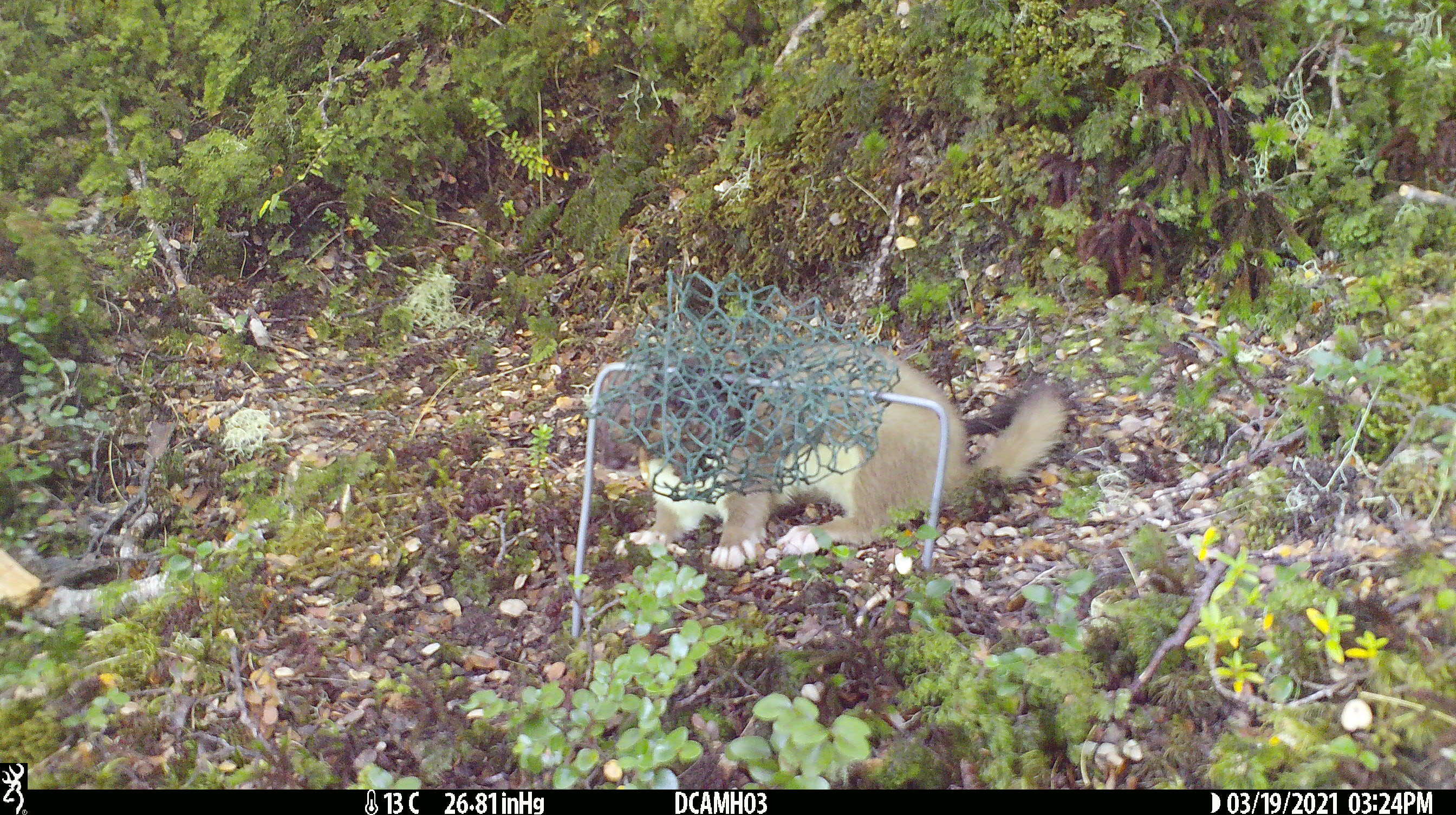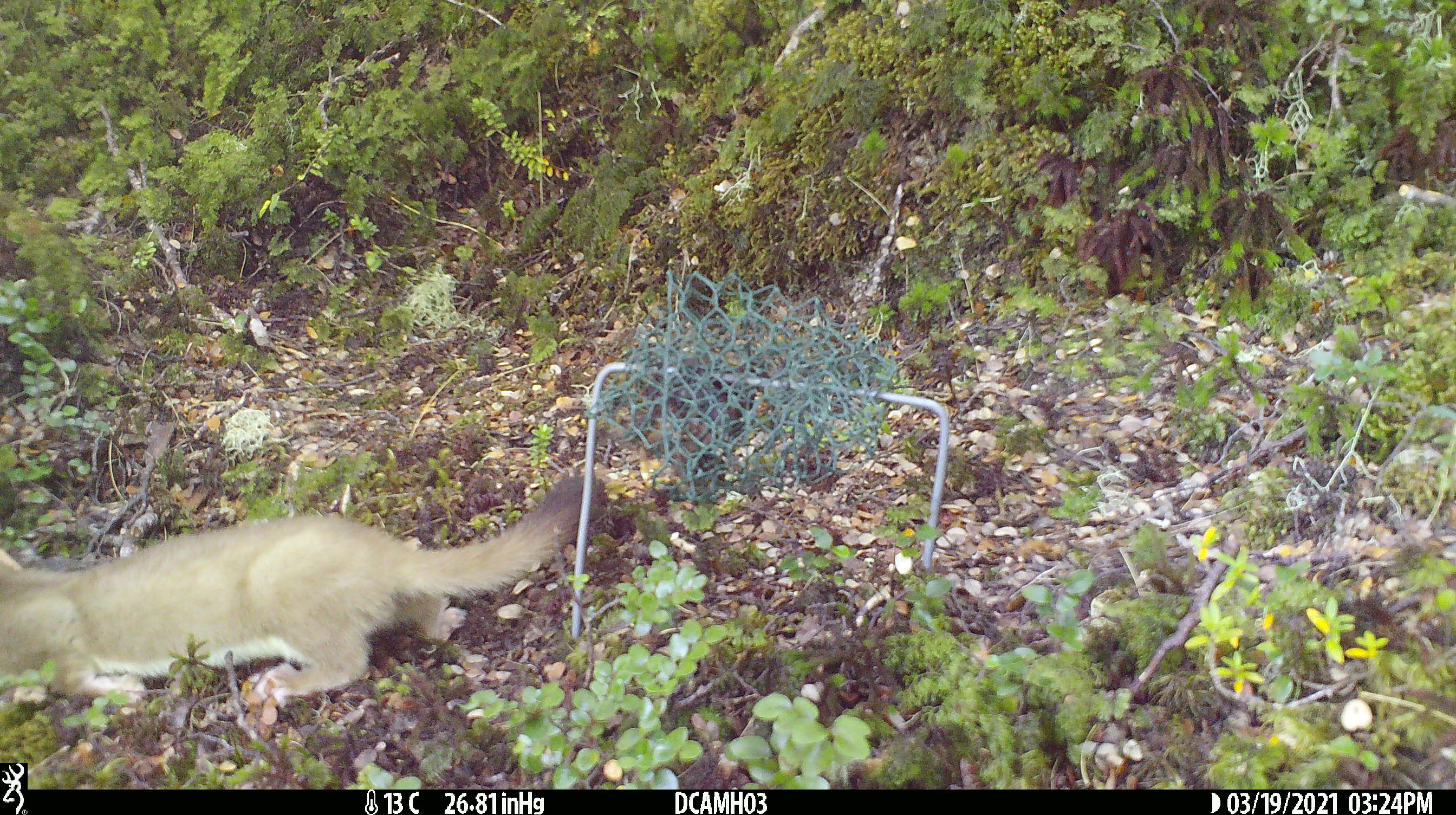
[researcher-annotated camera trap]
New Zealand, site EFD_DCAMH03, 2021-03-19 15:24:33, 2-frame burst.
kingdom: Animalia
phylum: Chordata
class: Mammalia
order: Carnivora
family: Mustelidae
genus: Mustela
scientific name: Mustela erminea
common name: stoat